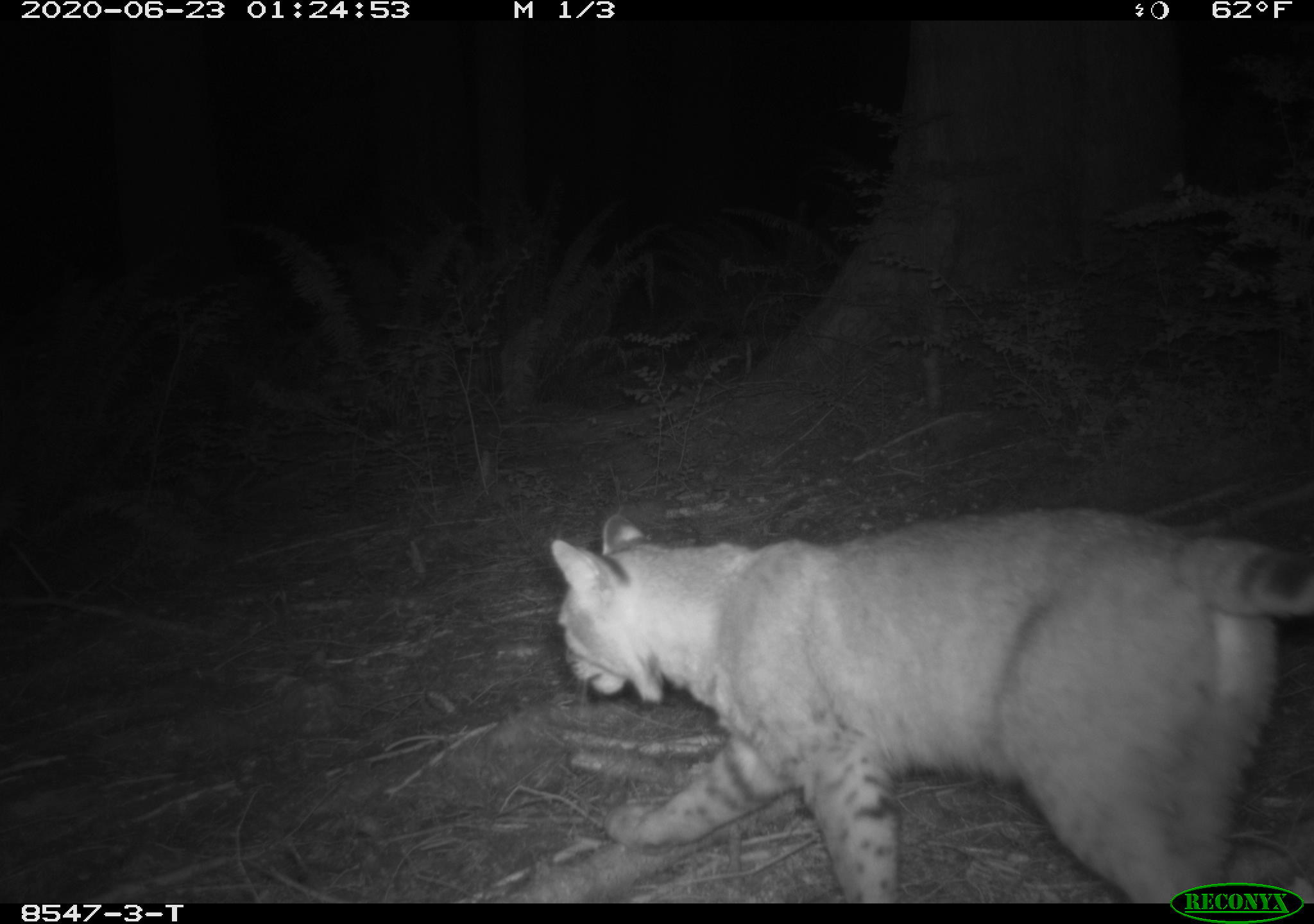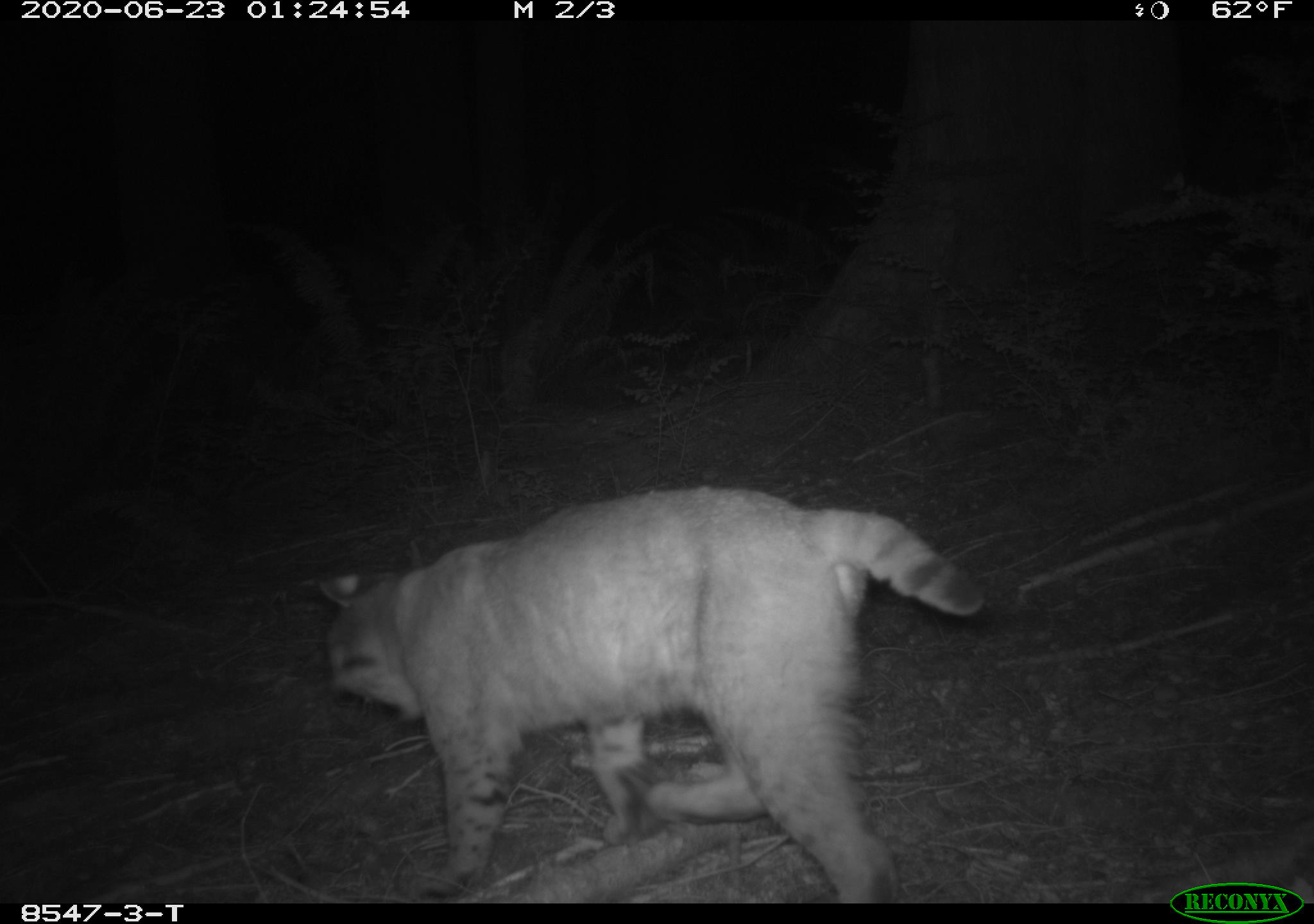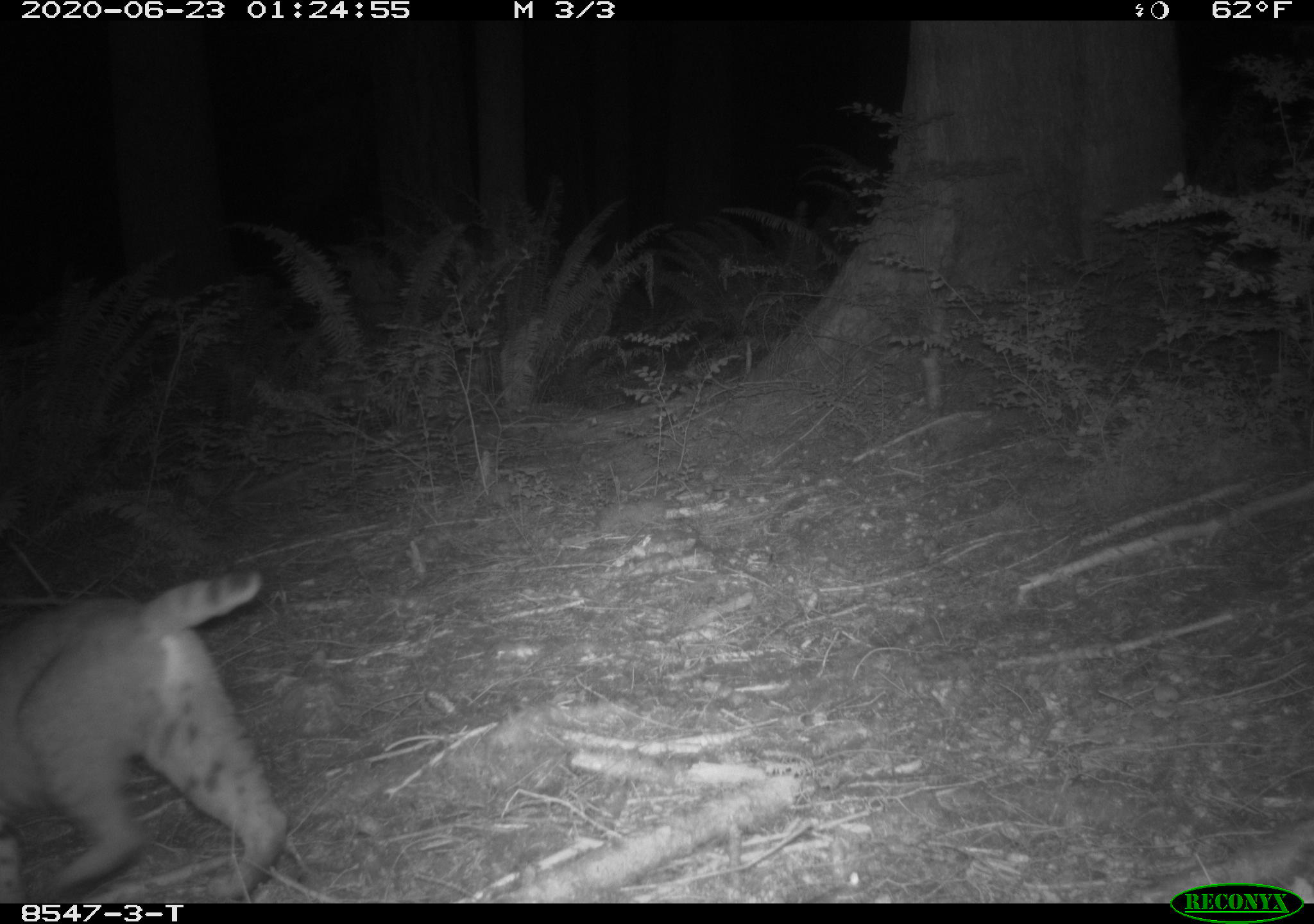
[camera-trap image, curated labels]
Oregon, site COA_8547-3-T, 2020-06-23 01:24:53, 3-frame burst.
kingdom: Animalia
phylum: Chordata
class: Mammalia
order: Carnivora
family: Felidae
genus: Lynx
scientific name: Lynx rufus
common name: bobcat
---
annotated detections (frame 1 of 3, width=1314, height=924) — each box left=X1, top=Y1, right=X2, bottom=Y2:
bobcat: left=539, top=490, right=1309, bottom=880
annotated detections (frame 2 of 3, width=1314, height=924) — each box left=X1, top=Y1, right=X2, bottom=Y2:
bobcat: left=291, top=474, right=1020, bottom=901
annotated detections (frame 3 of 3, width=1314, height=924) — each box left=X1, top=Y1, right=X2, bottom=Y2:
bobcat: left=1, top=558, right=297, bottom=898